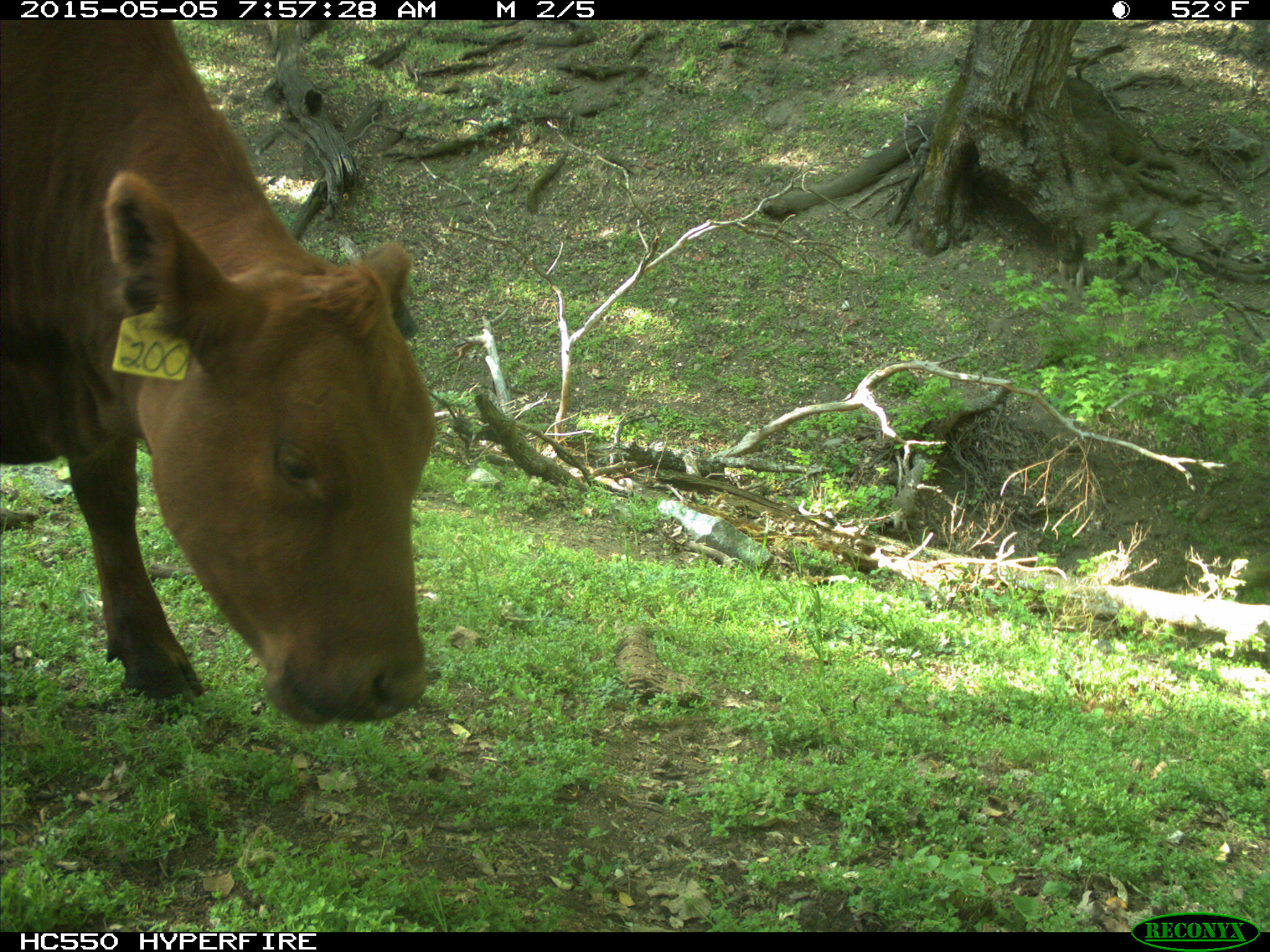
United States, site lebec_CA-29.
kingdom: Animalia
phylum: Chordata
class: Mammalia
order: Artiodactyla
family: Bovidae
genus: Bos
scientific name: Bos taurus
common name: domestic cow